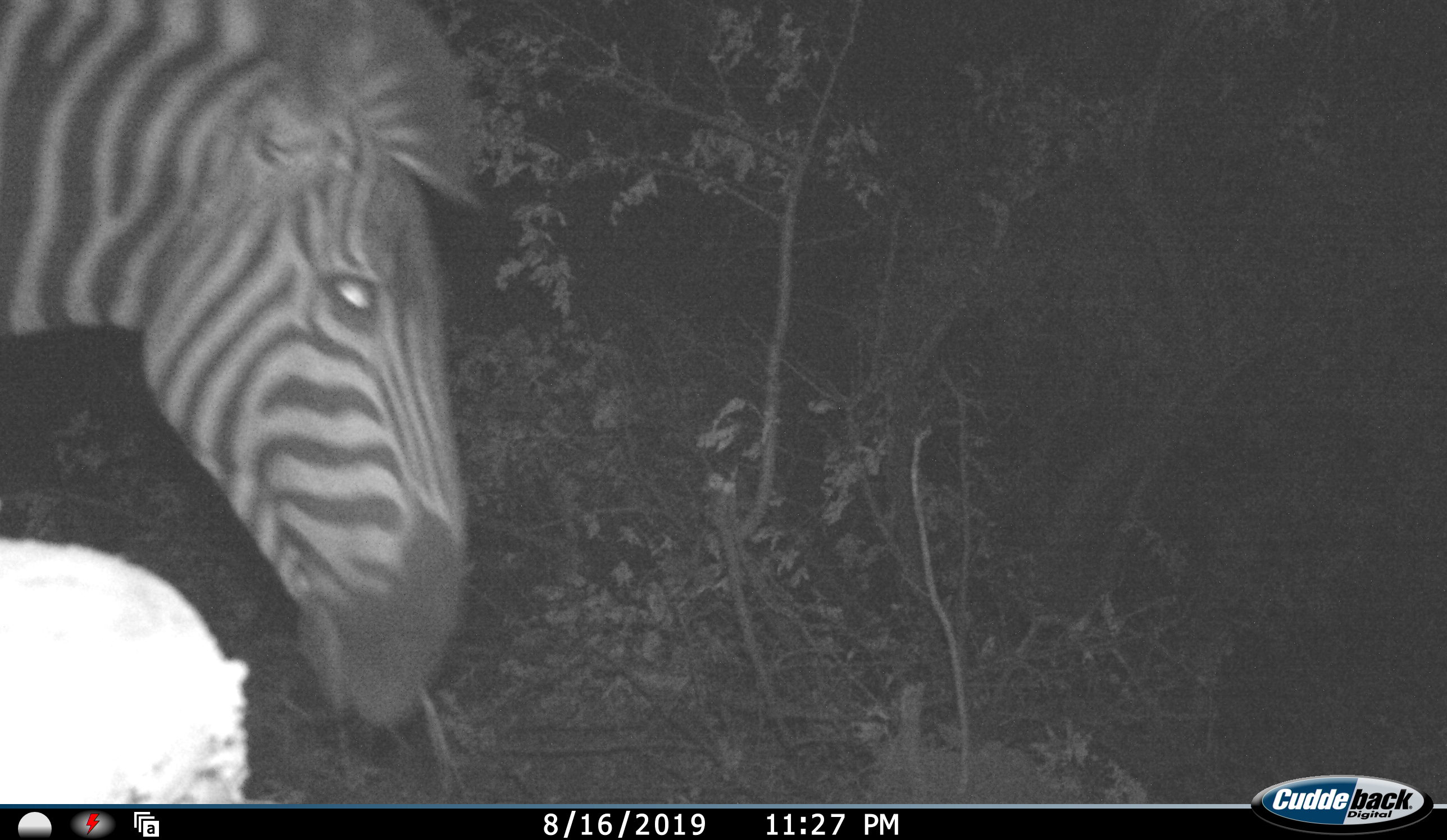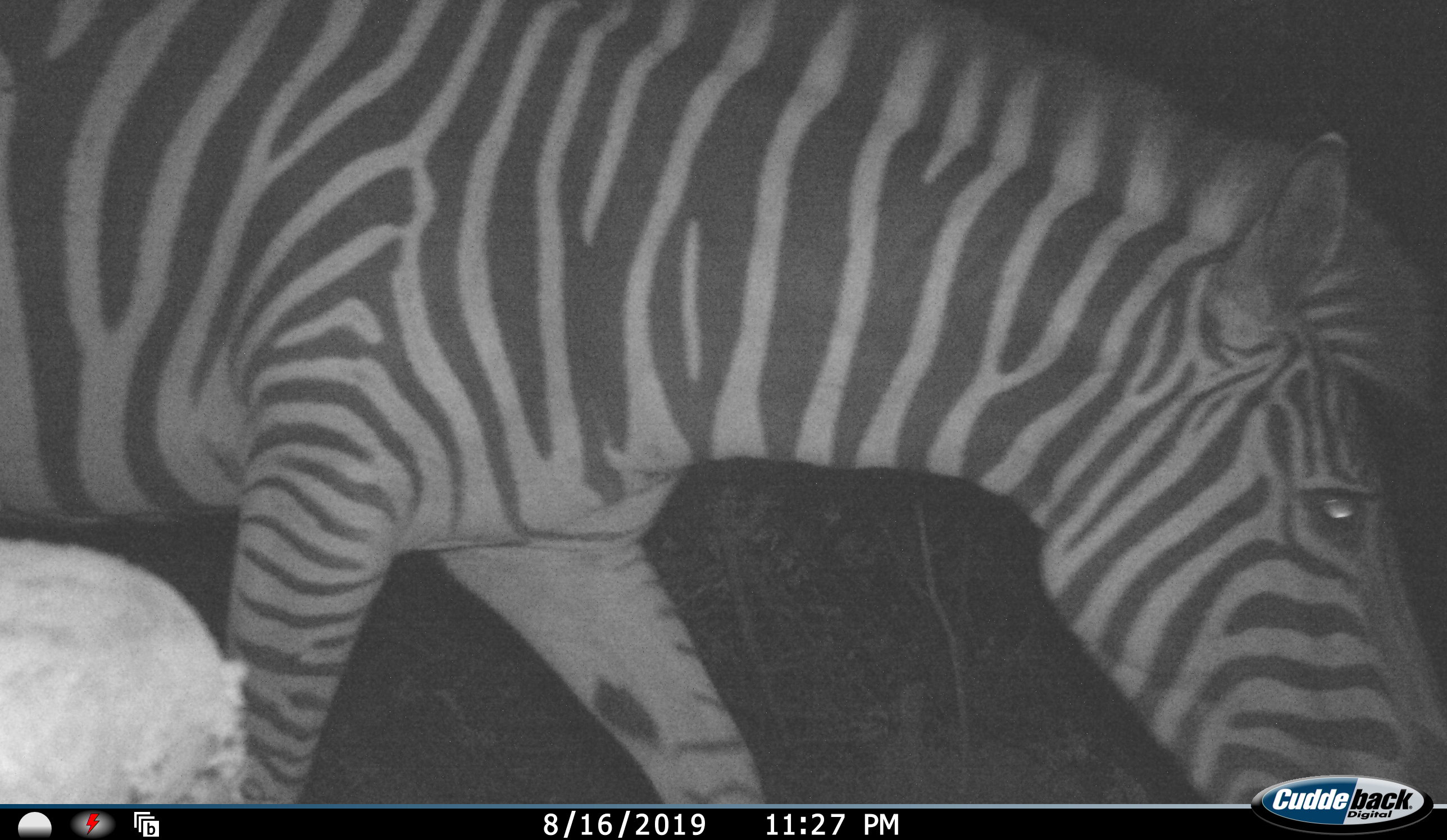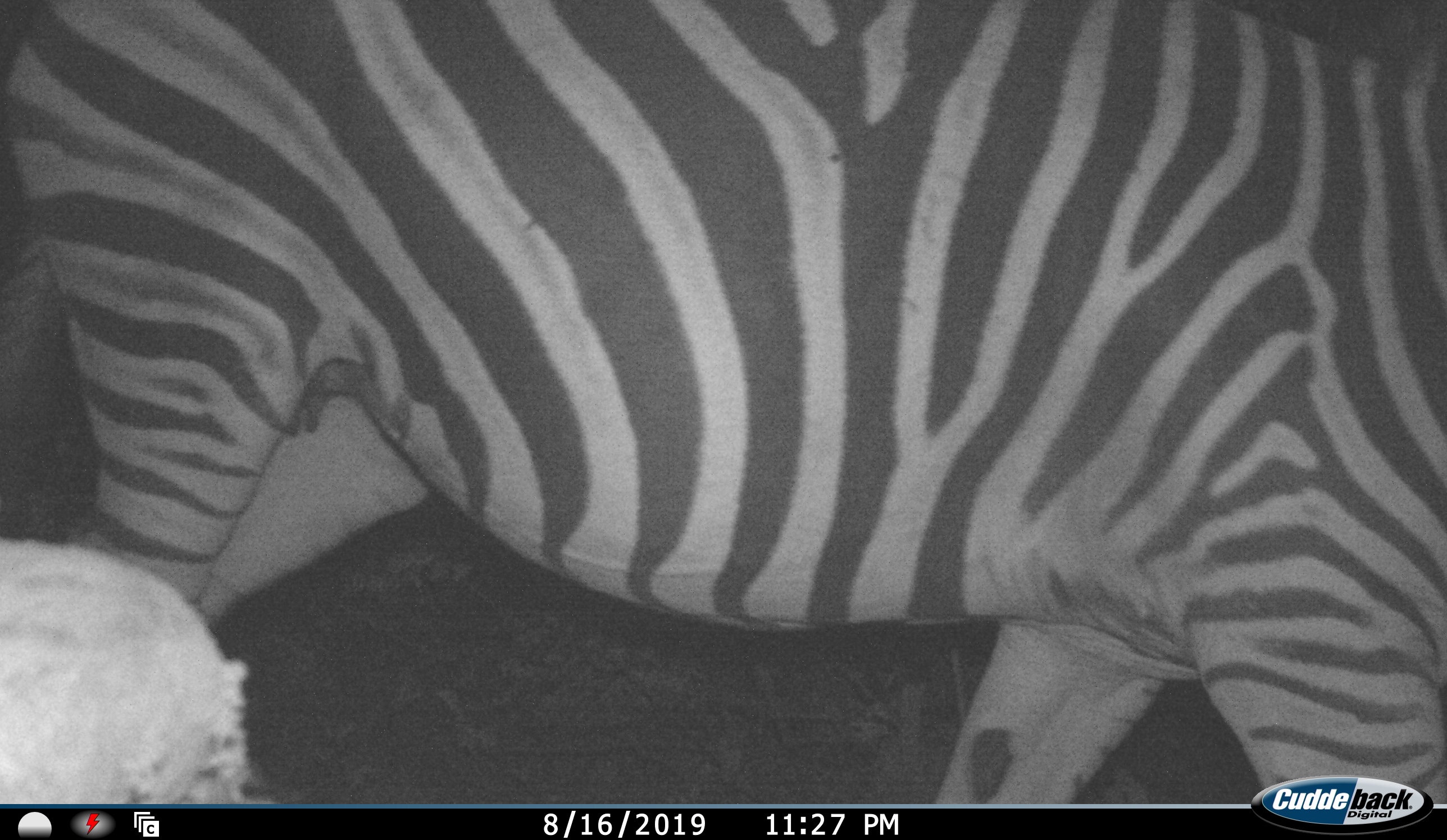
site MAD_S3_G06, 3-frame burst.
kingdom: Animalia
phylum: Chordata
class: Mammalia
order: Perissodactyla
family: Equidae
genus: Equus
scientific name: Equus quagga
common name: plains zebra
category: zebraplains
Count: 1.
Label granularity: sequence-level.